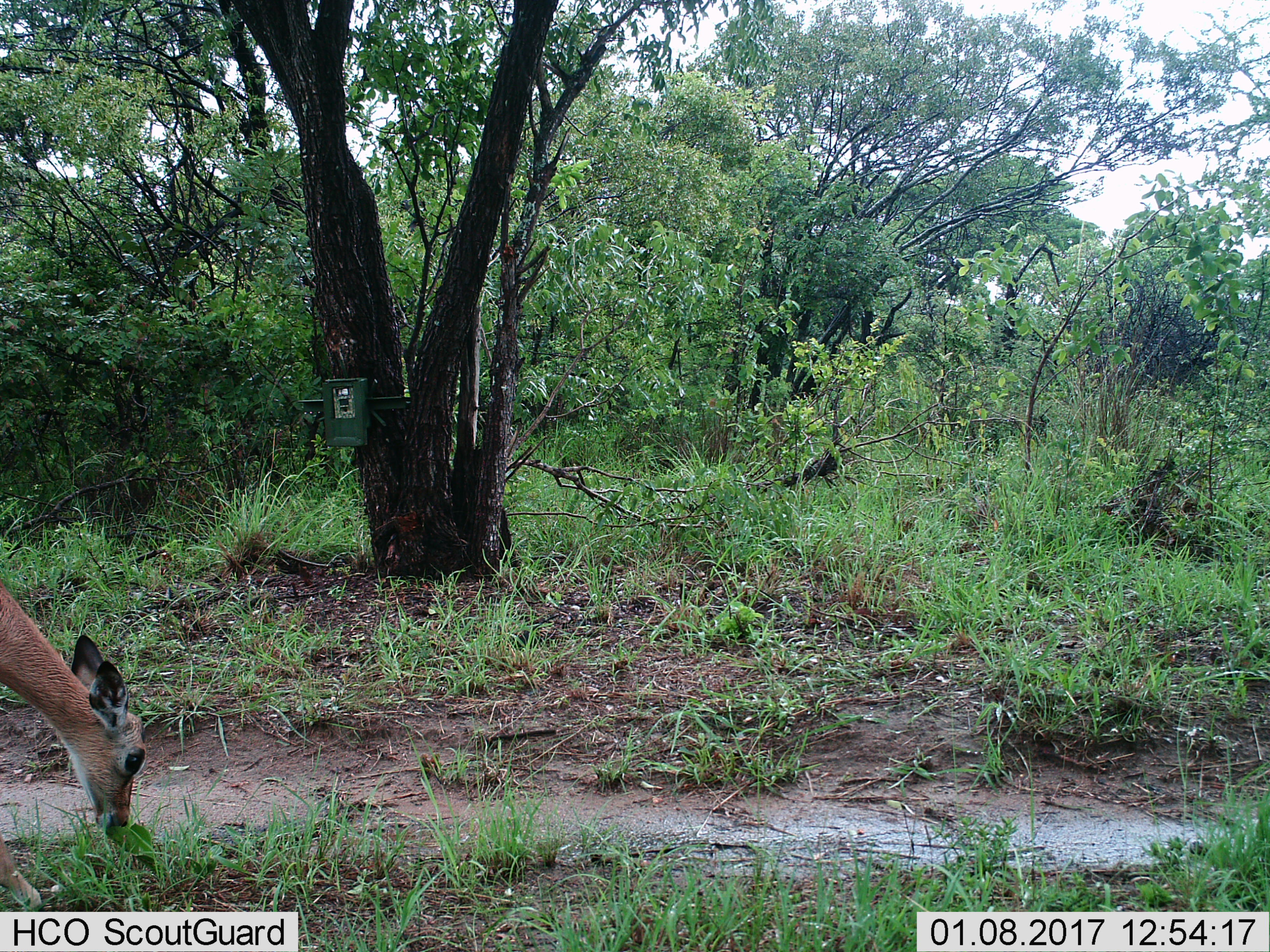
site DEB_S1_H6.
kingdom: Animalia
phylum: Chordata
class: Mammalia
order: Artiodactyla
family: Bovidae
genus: Aepyceros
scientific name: Aepyceros melampus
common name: impala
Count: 1.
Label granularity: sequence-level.